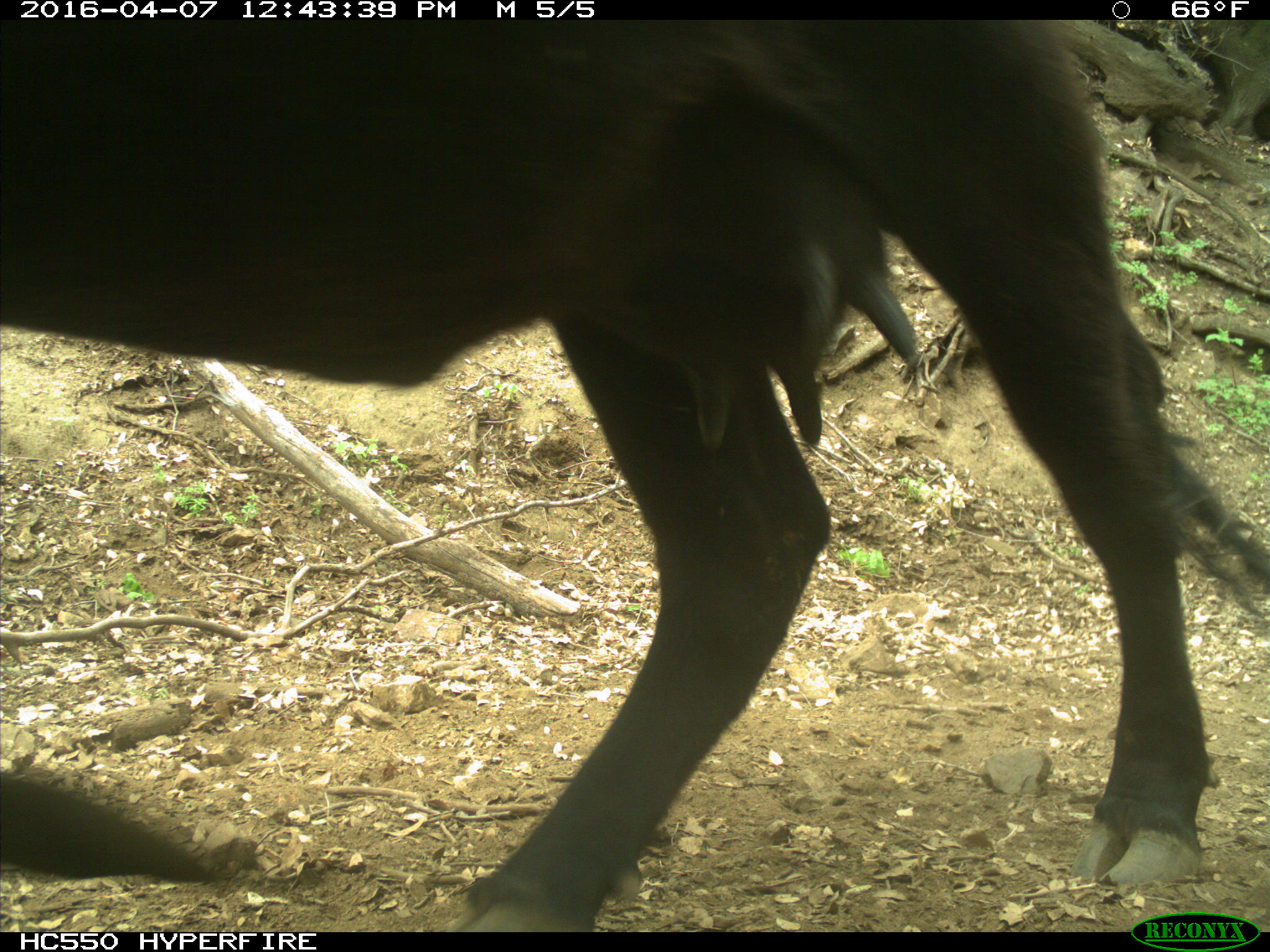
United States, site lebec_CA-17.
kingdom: Animalia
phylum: Chordata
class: Mammalia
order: Artiodactyla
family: Bovidae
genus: Bos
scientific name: Bos taurus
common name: domestic cow